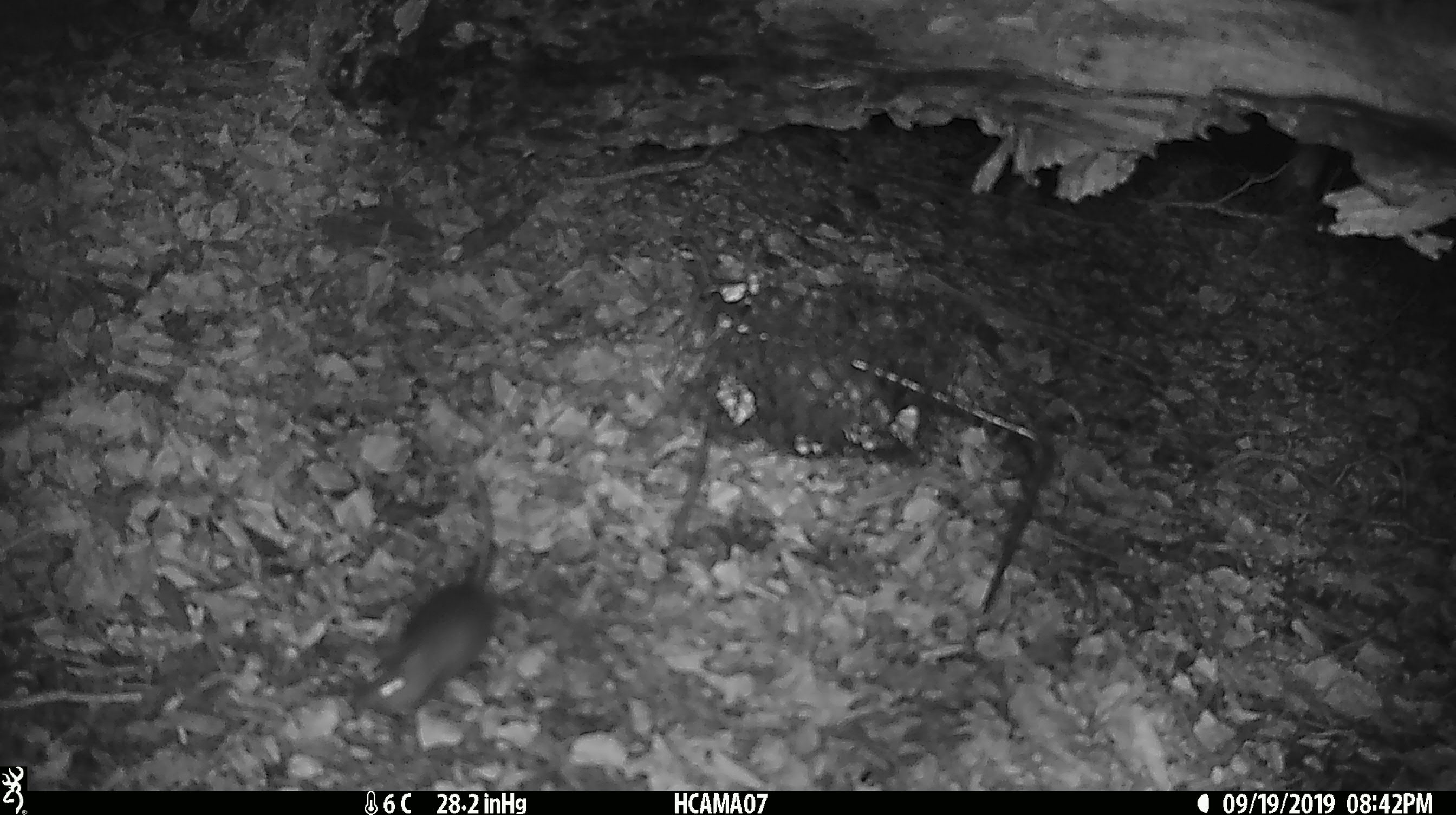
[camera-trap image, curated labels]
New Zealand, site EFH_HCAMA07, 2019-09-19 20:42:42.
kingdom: Animalia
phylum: Chordata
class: Mammalia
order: Rodentia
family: Muridae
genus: Mus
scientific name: Mus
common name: mouse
Mouse (Mus).